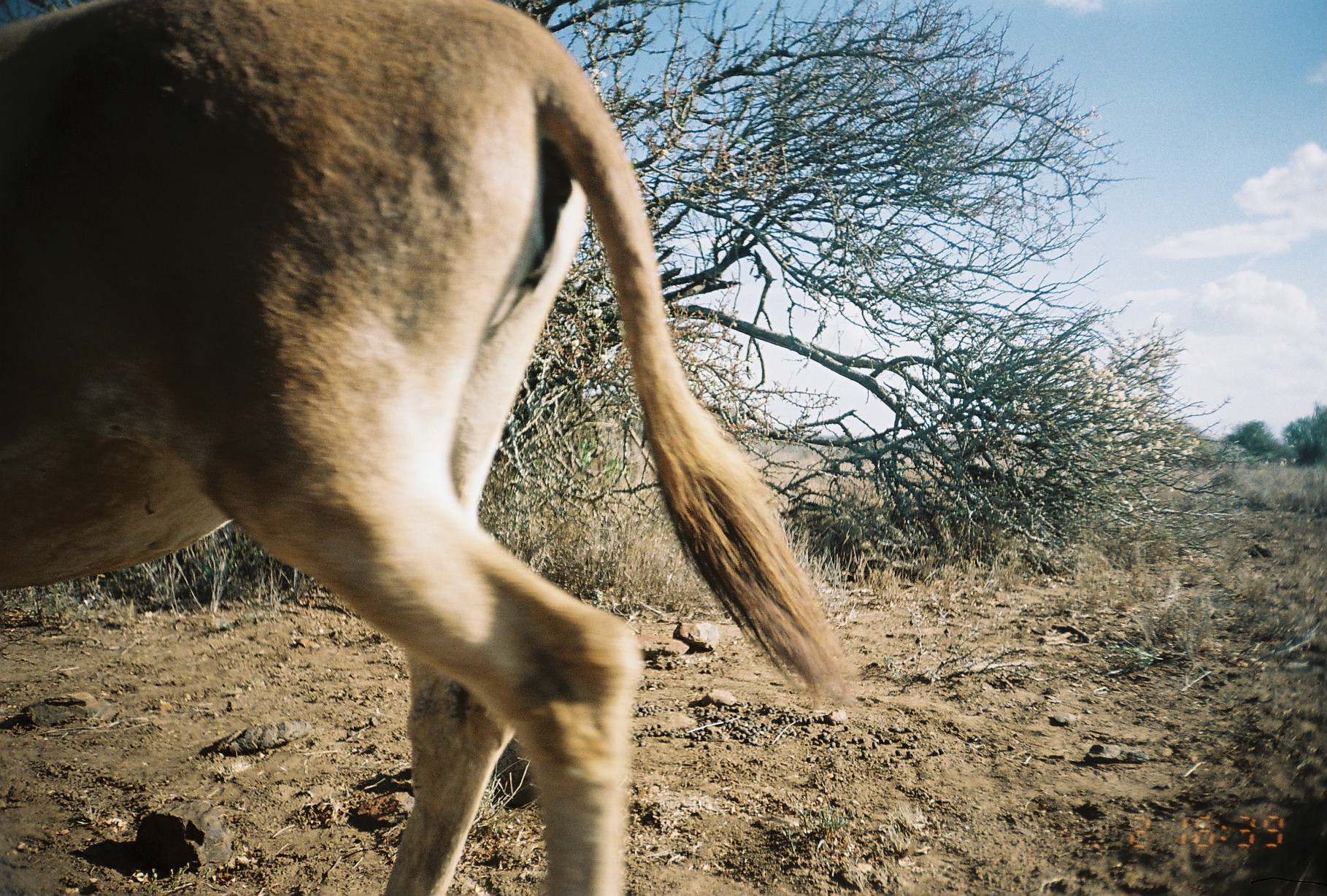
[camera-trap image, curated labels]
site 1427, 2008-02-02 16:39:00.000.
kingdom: Animalia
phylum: Chordata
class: Mammalia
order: Perissodactyla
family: Equidae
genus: Equus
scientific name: Equus africanus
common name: african wild ass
Equus africanus (african wild ass), count 1.